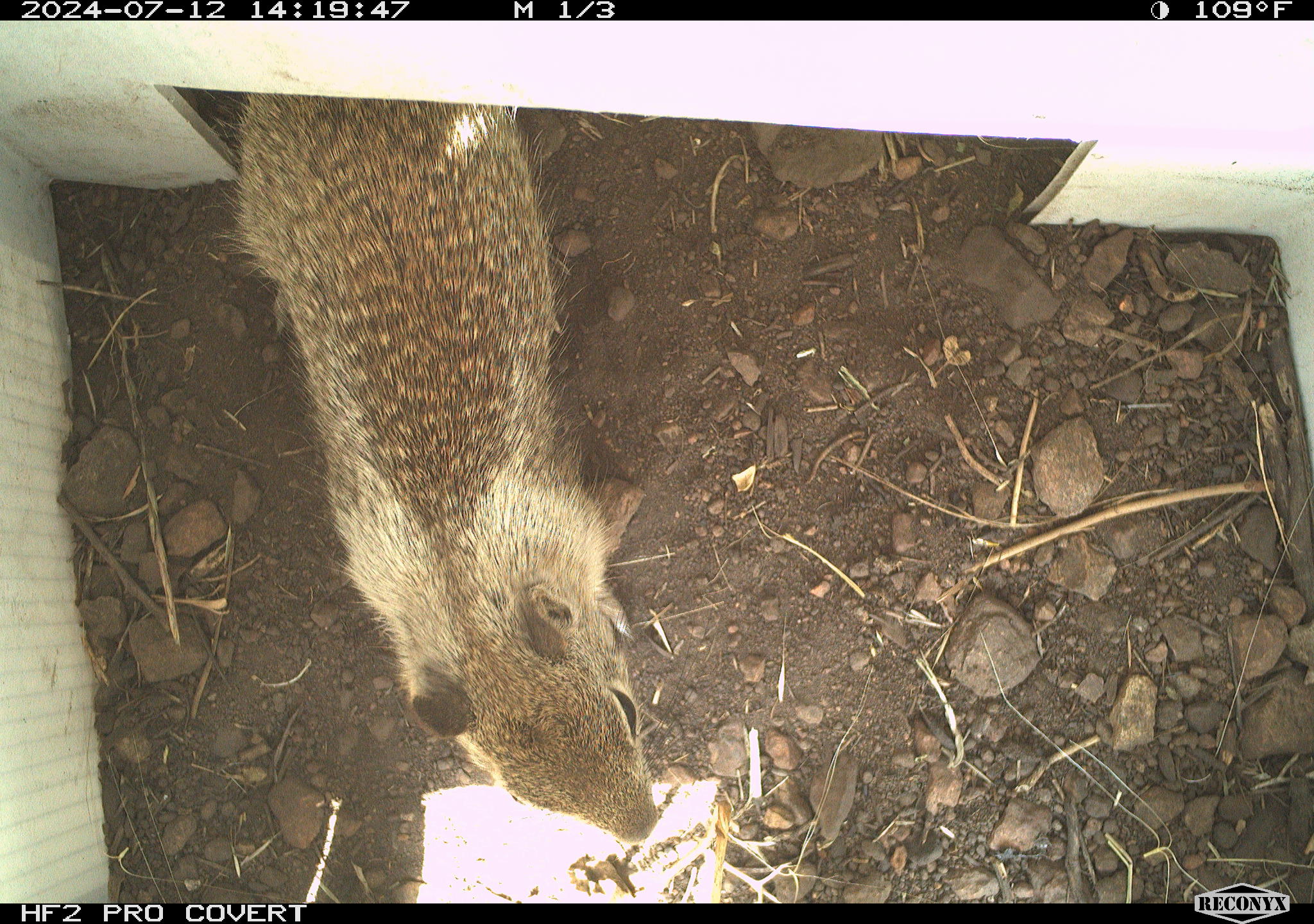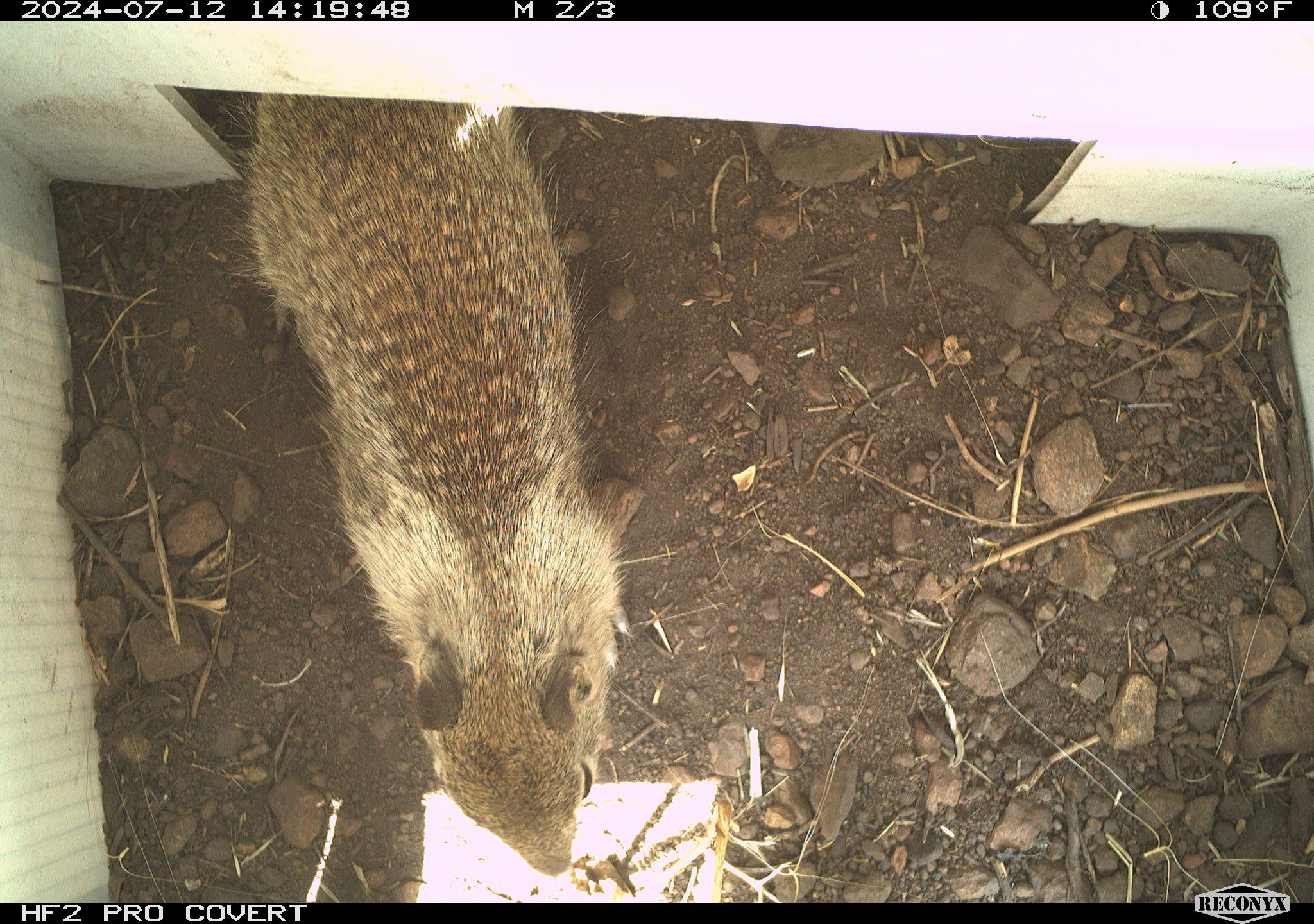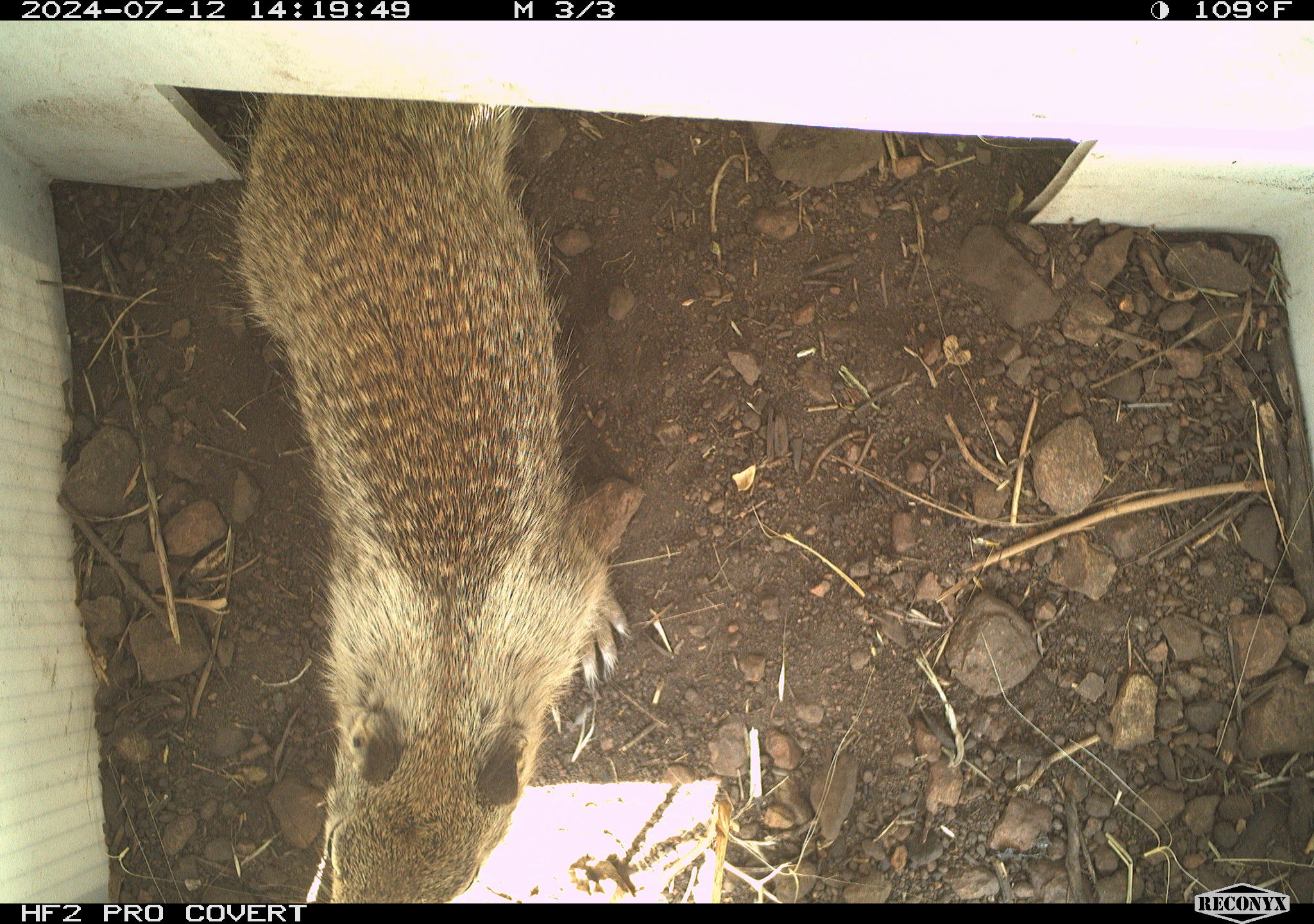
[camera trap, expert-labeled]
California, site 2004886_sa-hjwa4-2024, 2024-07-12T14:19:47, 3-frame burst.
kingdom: Animalia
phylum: Chordata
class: Mammalia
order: Rodentia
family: Sciuridae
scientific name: Sciuridae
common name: squirrels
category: sciuridae family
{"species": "sciuridae family (squirrels) (Sciuridae)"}